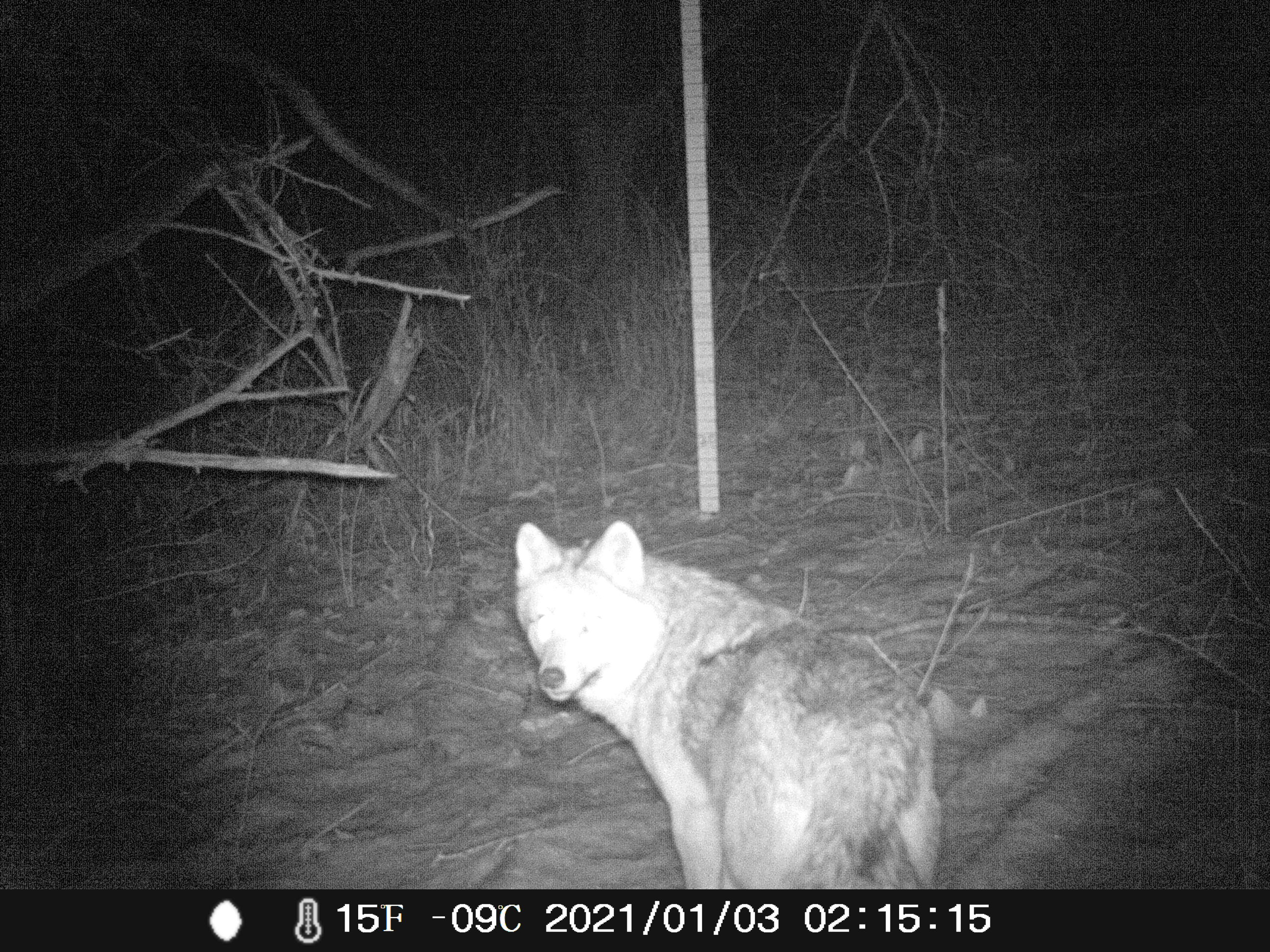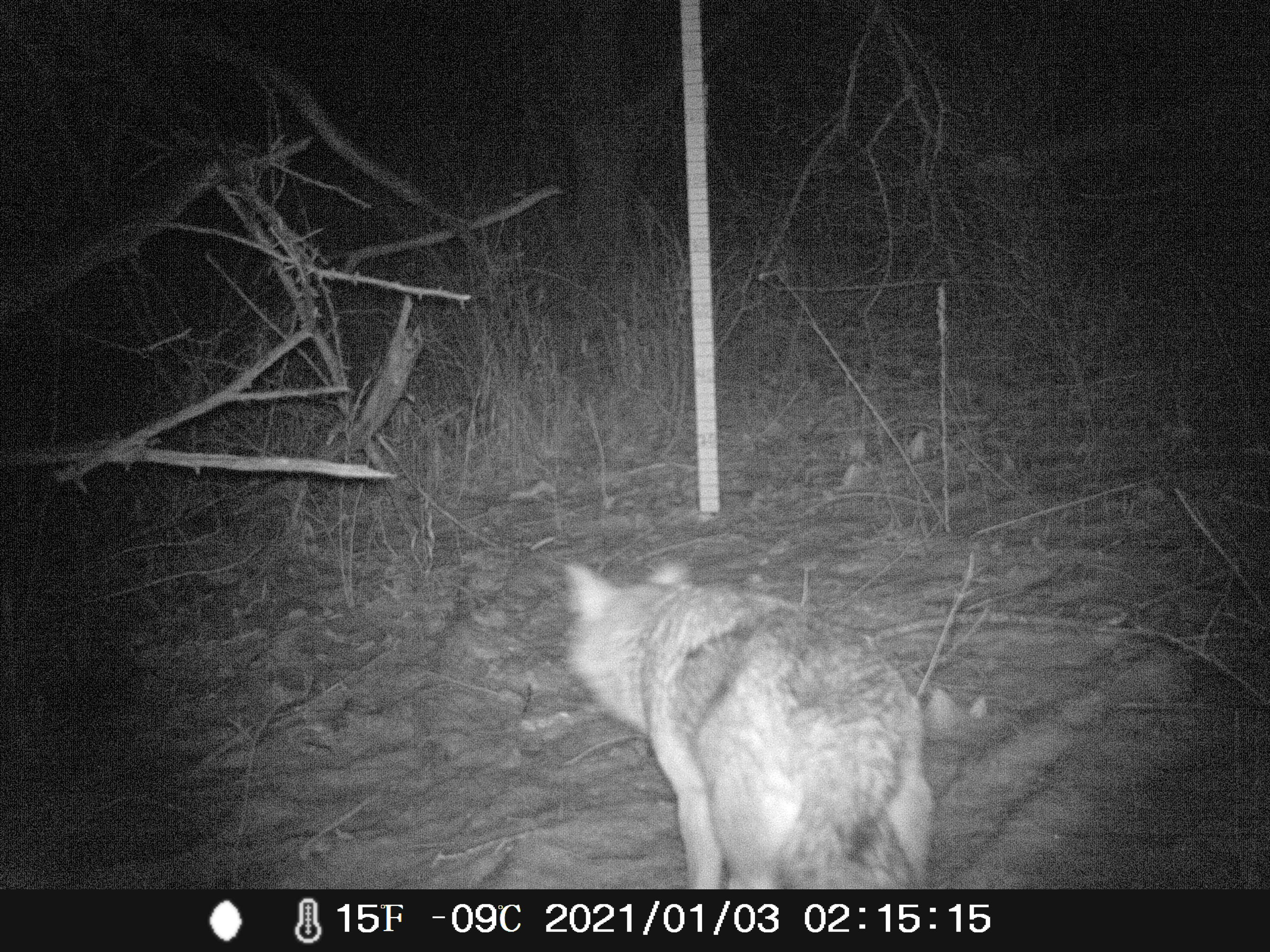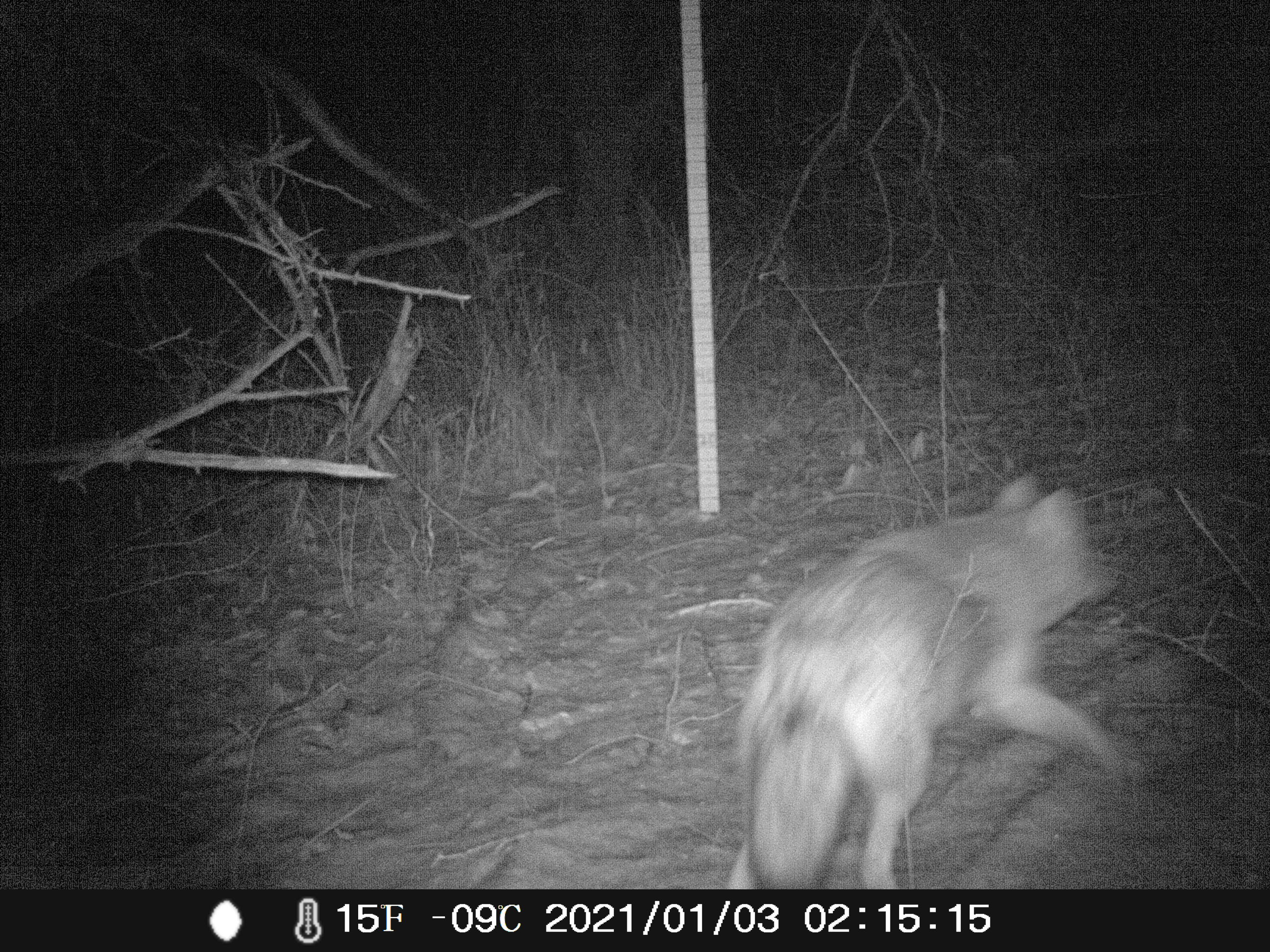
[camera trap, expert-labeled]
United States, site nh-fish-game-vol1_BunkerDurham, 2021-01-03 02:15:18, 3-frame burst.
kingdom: Animalia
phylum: Chordata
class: Mammalia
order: Carnivora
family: Canidae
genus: Canis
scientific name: Canis latrans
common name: coyote